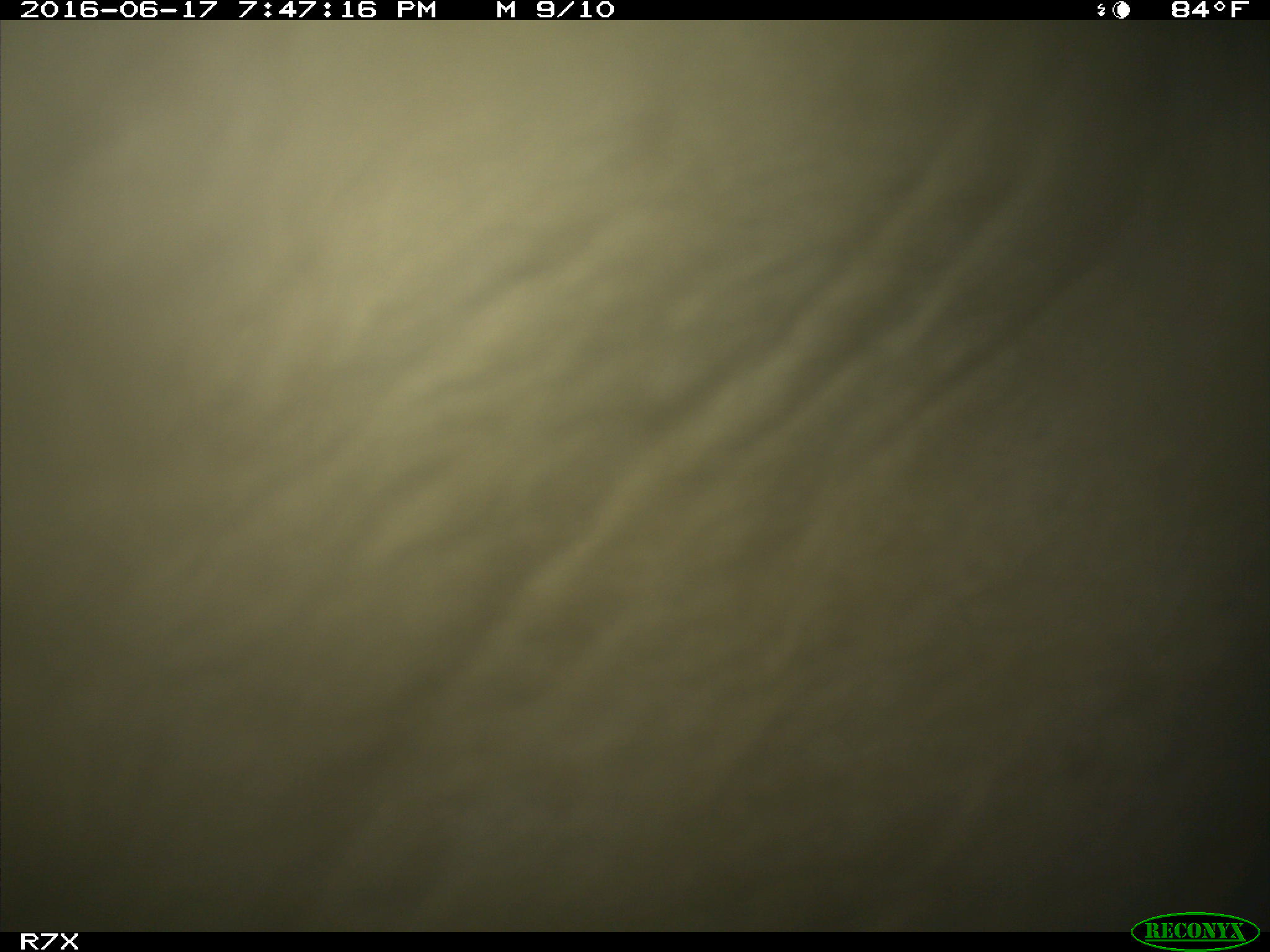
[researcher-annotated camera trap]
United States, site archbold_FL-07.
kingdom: Animalia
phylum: Chordata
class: Mammalia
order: Artiodactyla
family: Bovidae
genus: Bos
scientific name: Bos taurus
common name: domestic cow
Bos taurus (domestic cow).